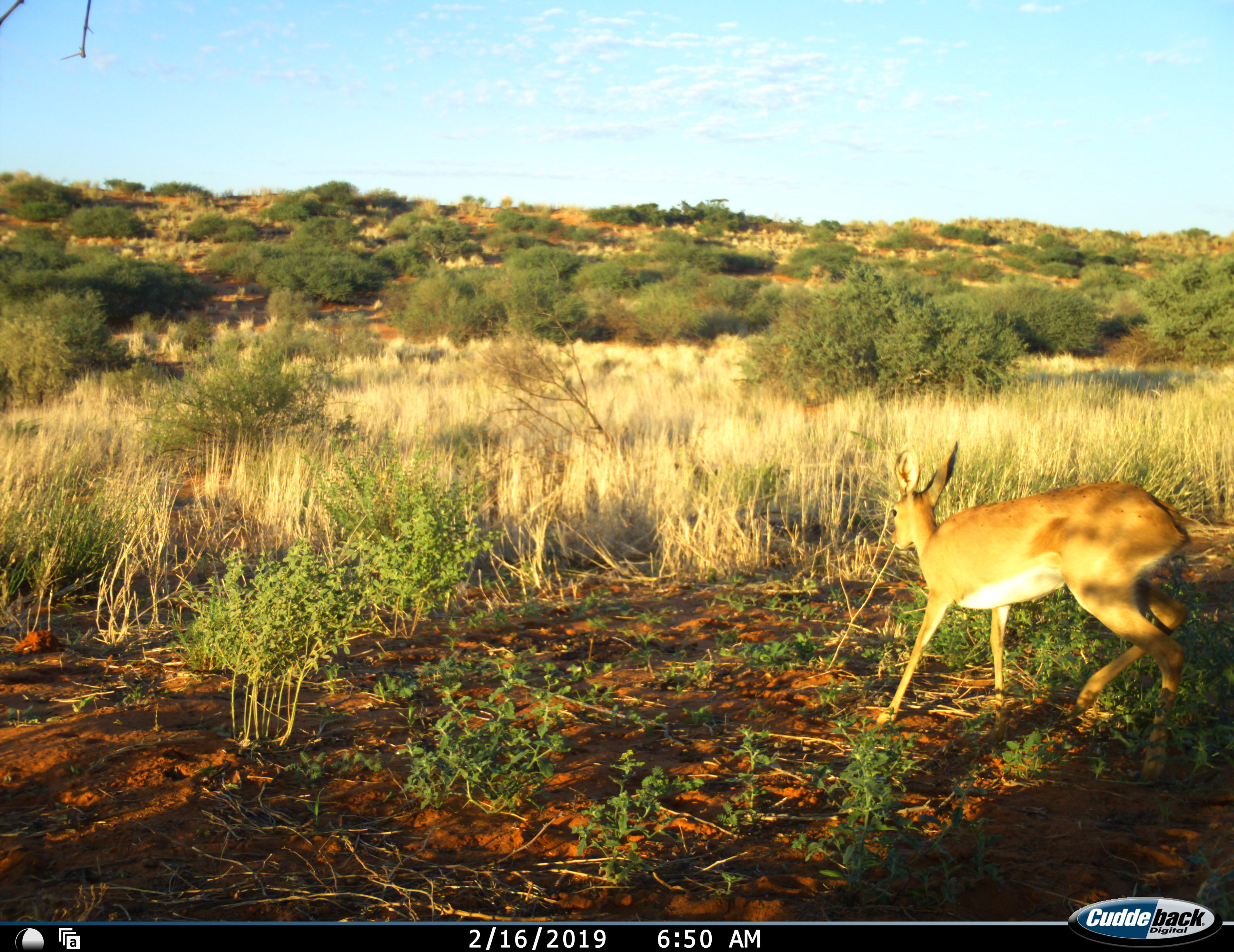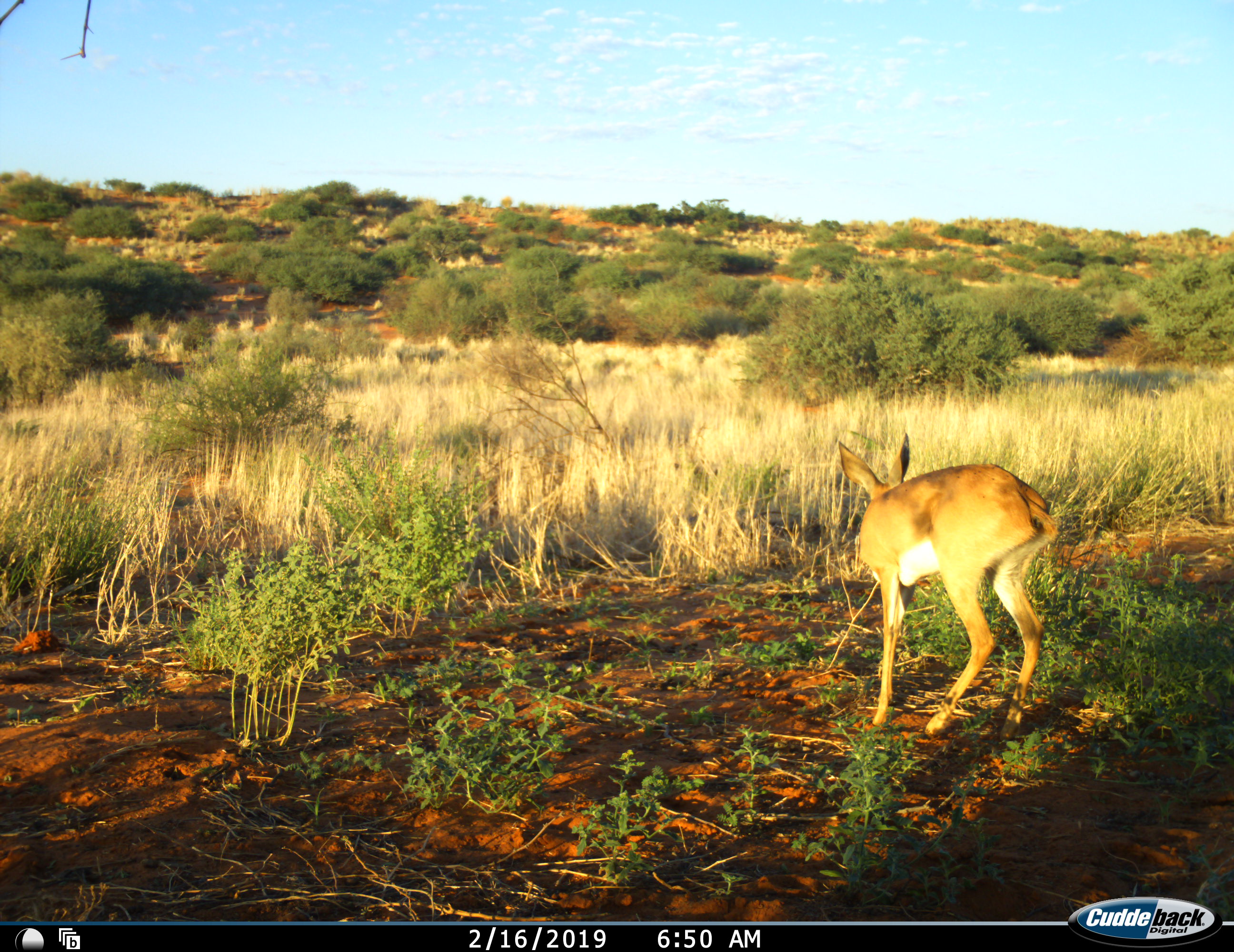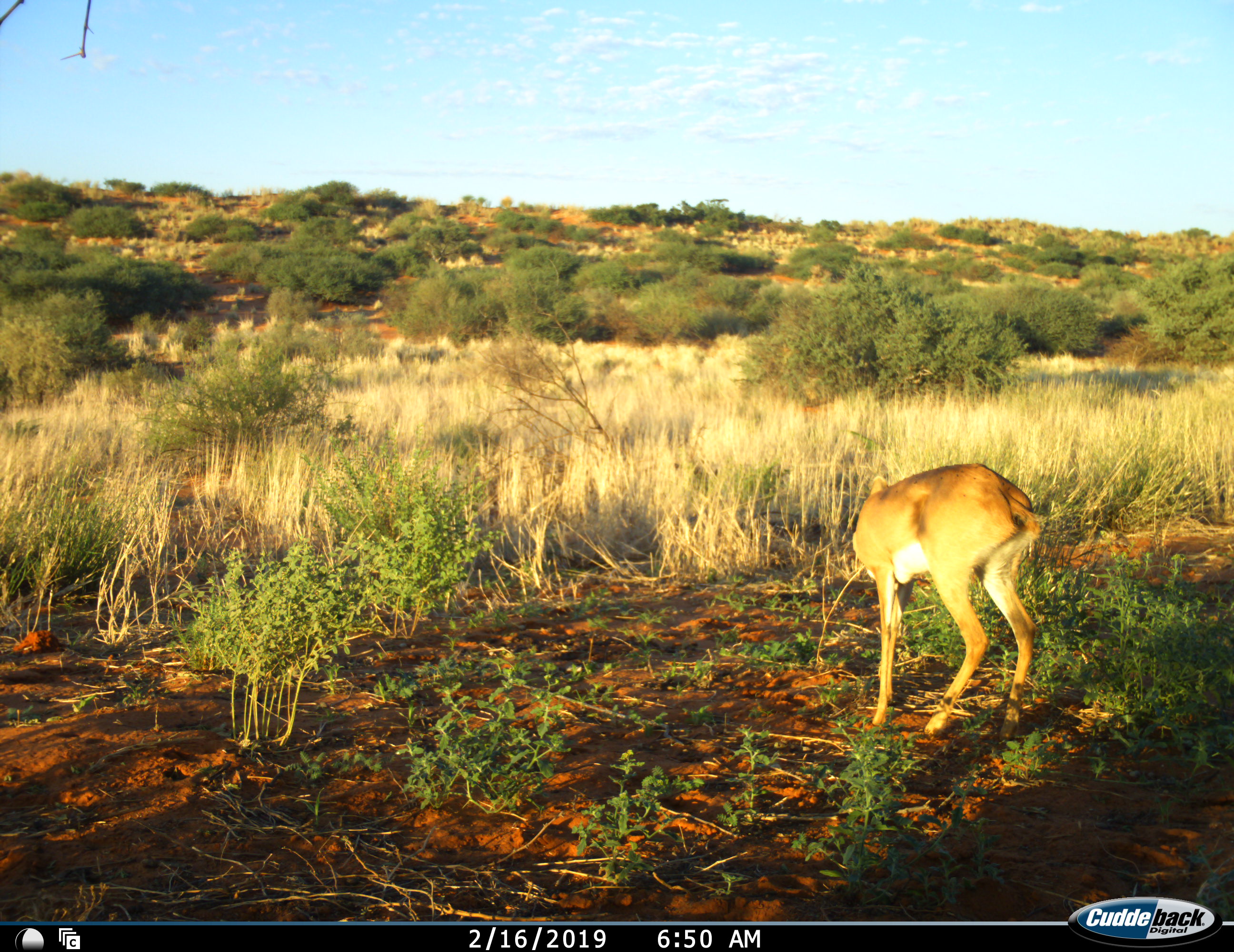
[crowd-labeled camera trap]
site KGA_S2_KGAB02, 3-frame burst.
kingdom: Animalia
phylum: Chordata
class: Mammalia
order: Artiodactyla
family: Bovidae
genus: Raphicerus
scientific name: Raphicerus campestris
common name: steenbok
Steenbok (Raphicerus campestris), count 1. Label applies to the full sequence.